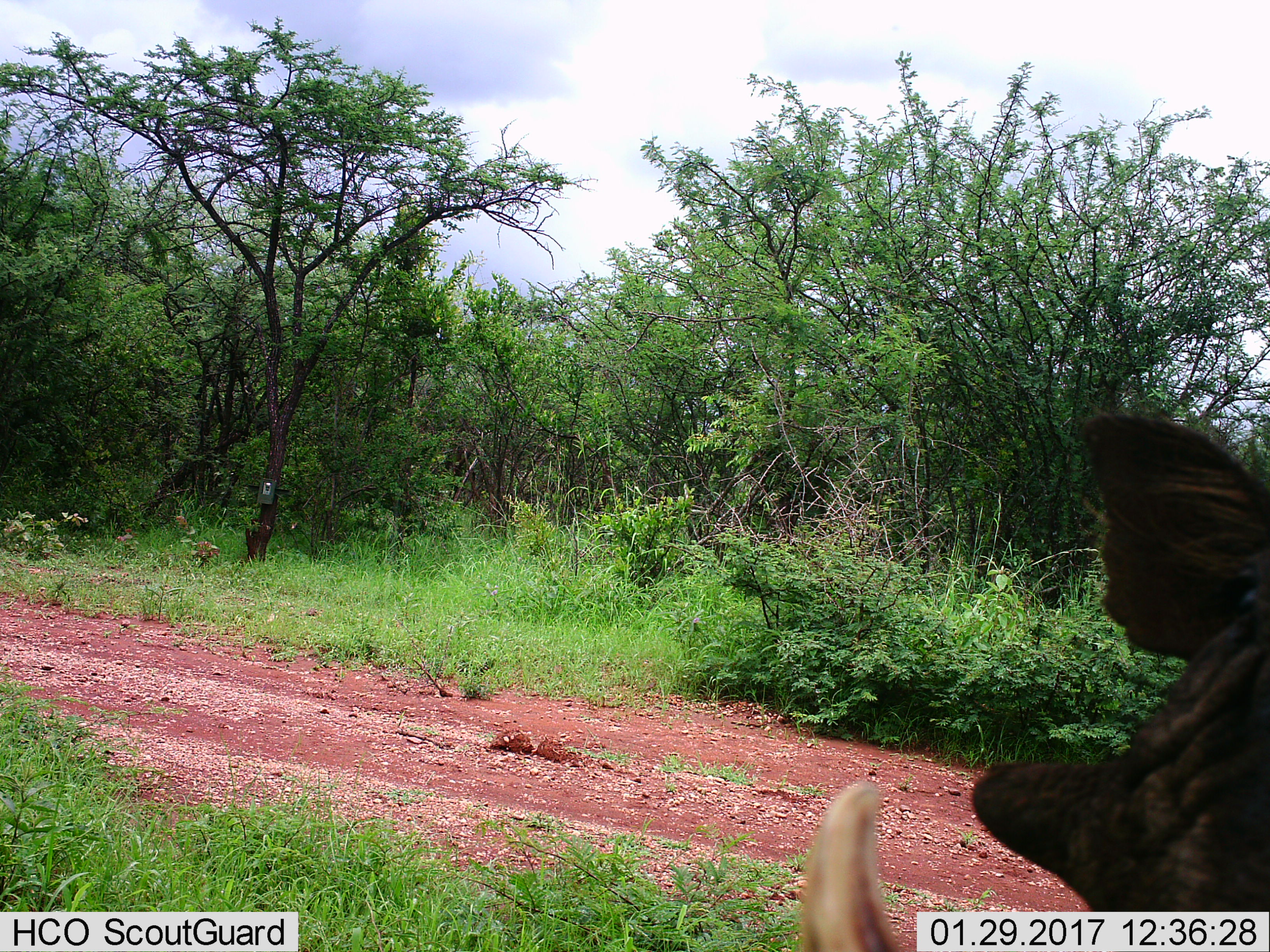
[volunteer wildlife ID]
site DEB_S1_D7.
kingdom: Animalia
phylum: Chordata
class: Mammalia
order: Artiodactyla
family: Suidae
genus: Phacochoerus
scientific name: Phacochoerus africanus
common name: warthog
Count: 1.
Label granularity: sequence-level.